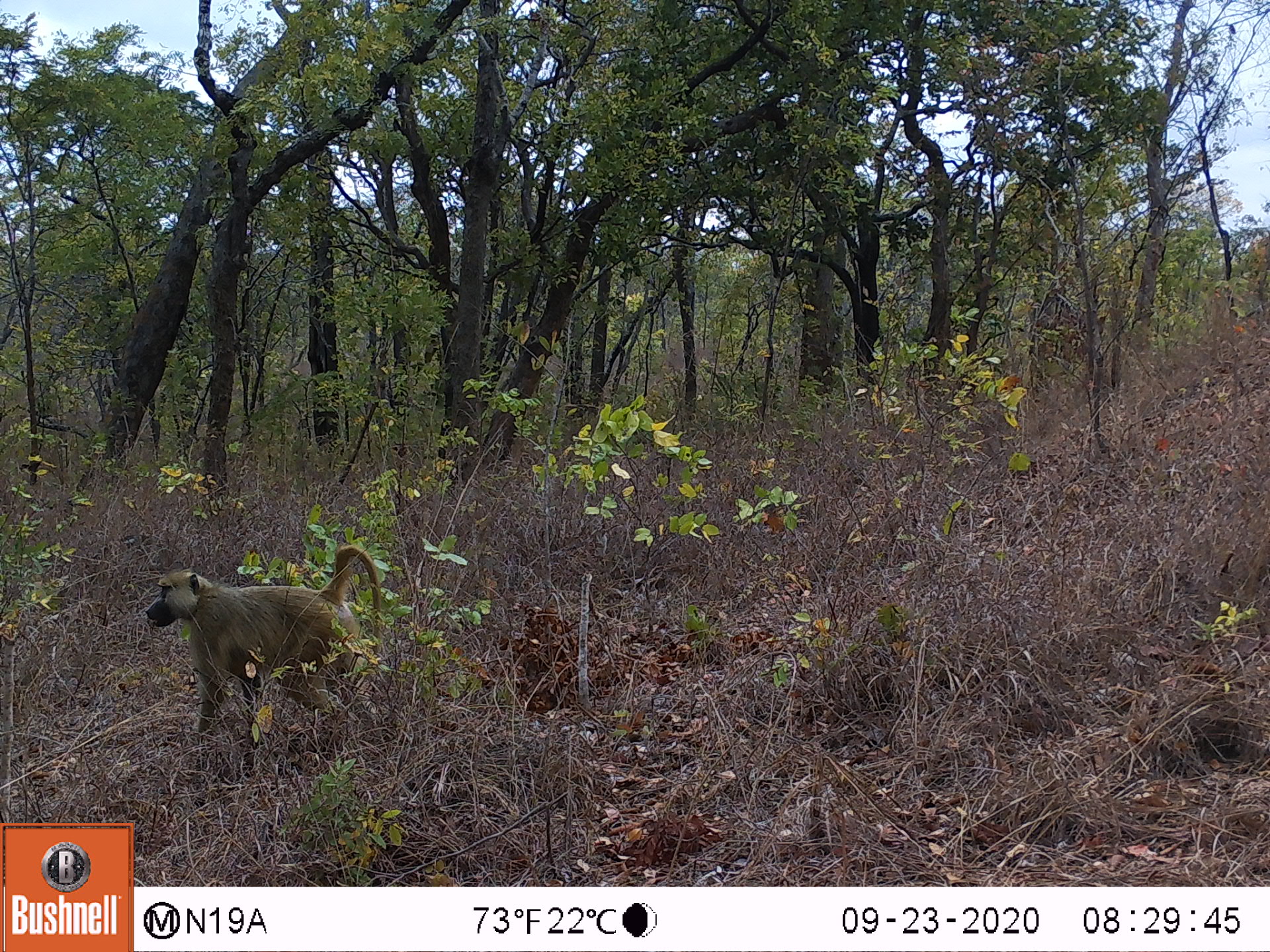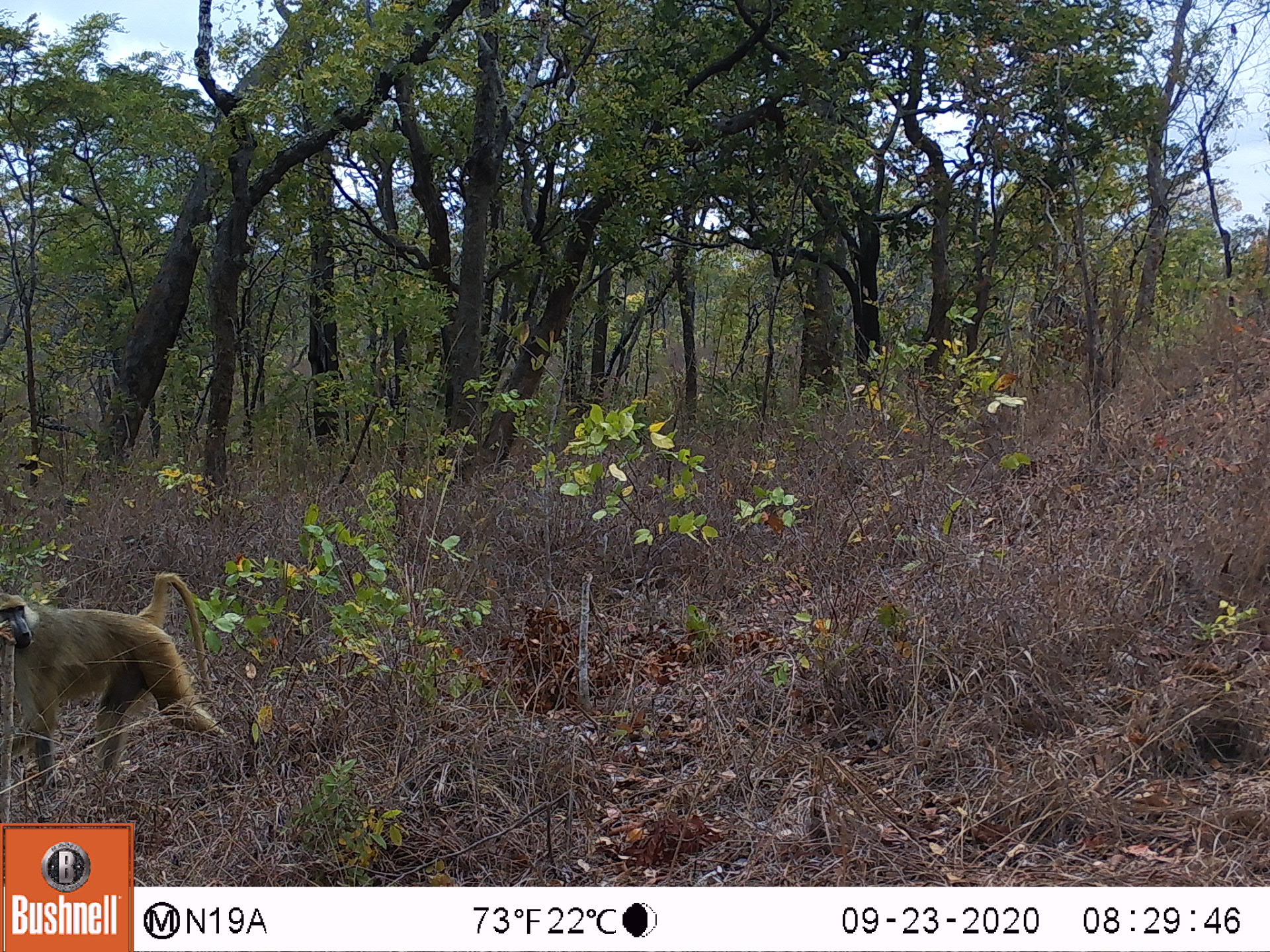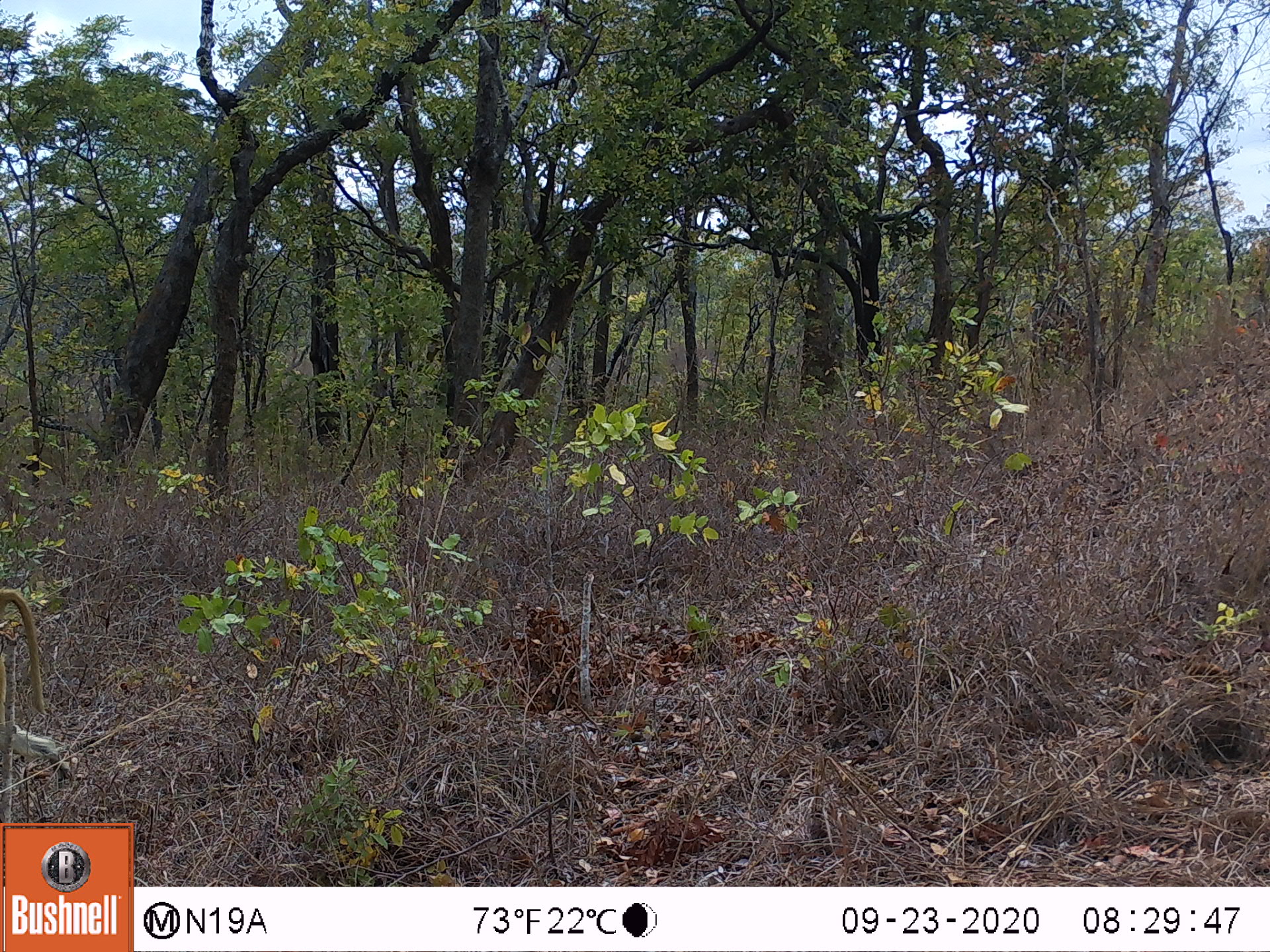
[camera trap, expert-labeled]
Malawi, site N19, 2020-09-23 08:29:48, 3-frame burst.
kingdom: Animalia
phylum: Chordata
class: Mammalia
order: Primates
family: Cercopithecidae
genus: Papio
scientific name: Papio cynocephalus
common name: yellow baboon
Yellow baboon (Papio cynocephalus), count 1.